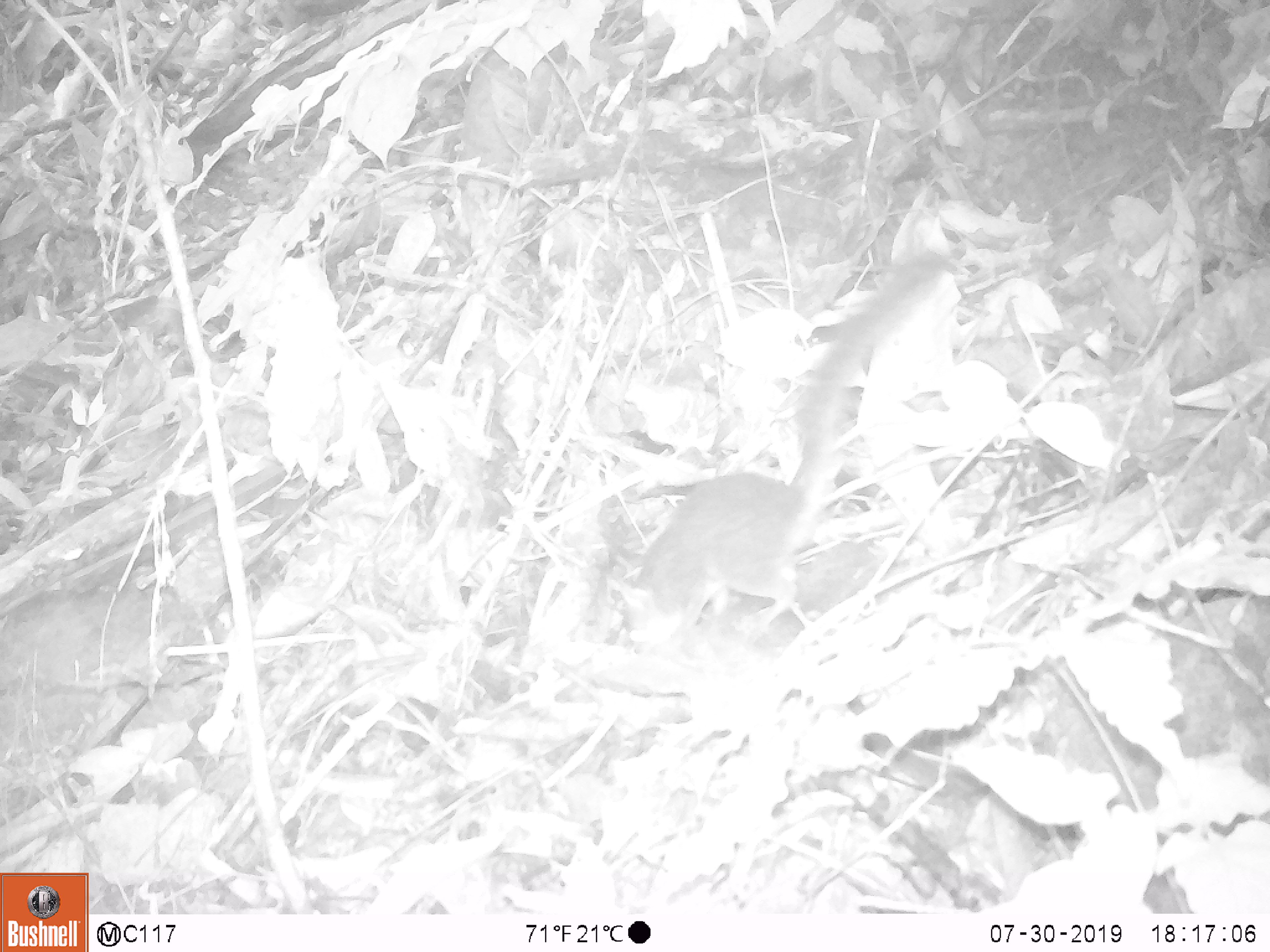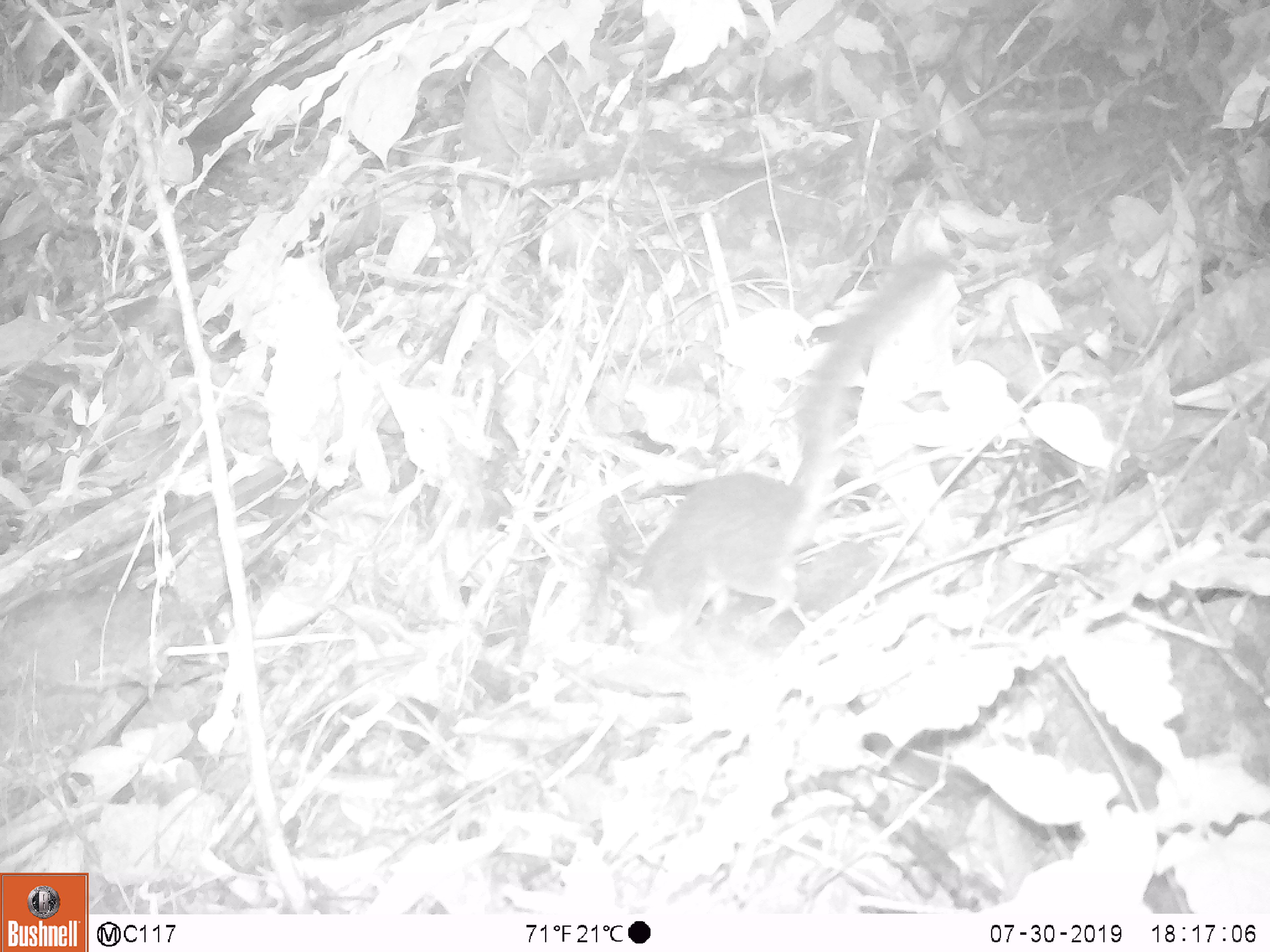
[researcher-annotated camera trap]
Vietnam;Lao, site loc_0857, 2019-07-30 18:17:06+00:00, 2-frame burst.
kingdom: Animalia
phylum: Chordata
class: Mammalia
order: Rodentia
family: Sciuridae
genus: Dremomys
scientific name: Dremomys rufigenis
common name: red-cheeked squirrel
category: red cheeked squirrel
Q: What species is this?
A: Red cheeked squirrel (red-cheeked squirrel) (Dremomys rufigenis).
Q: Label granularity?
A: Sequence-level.